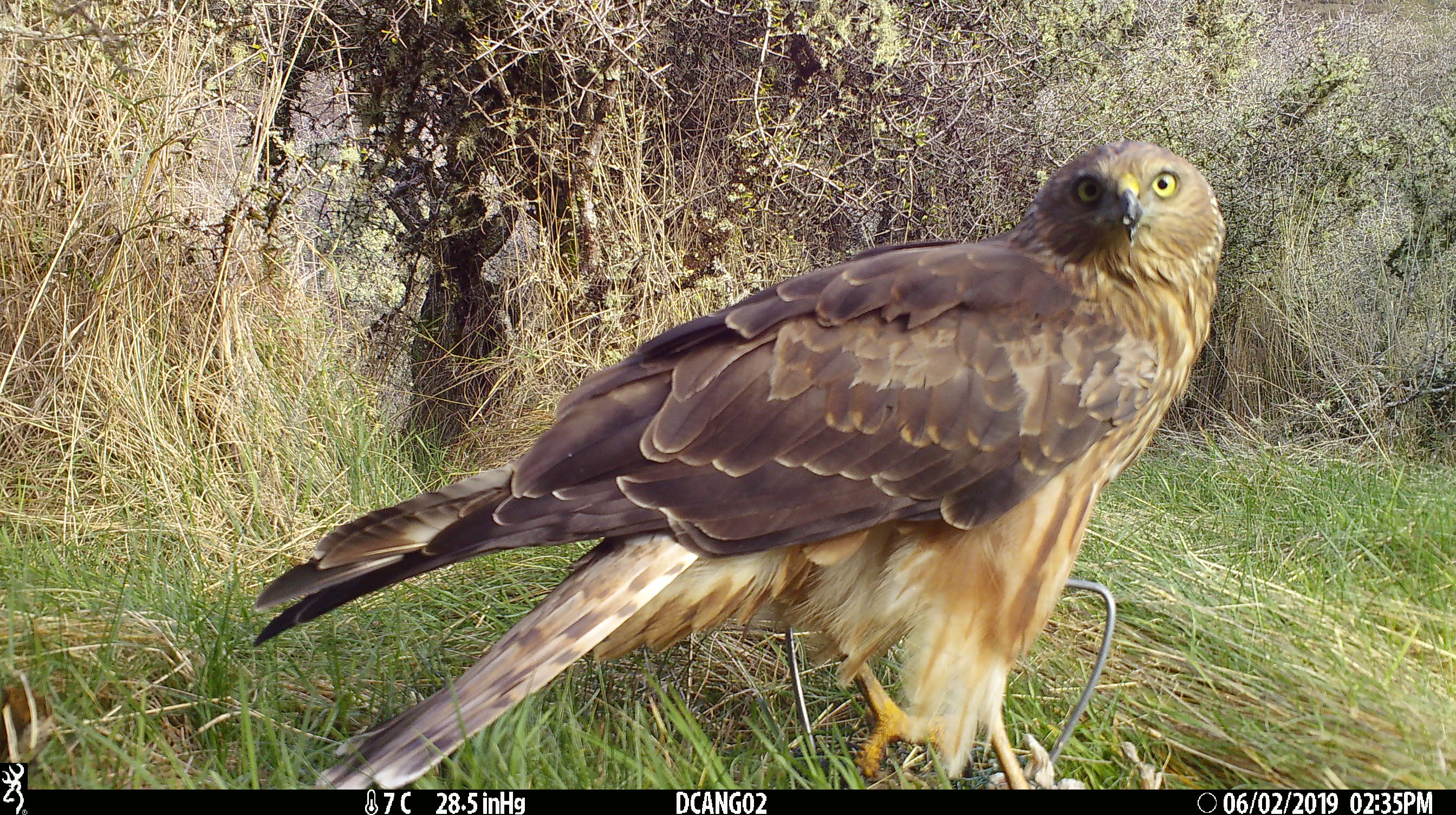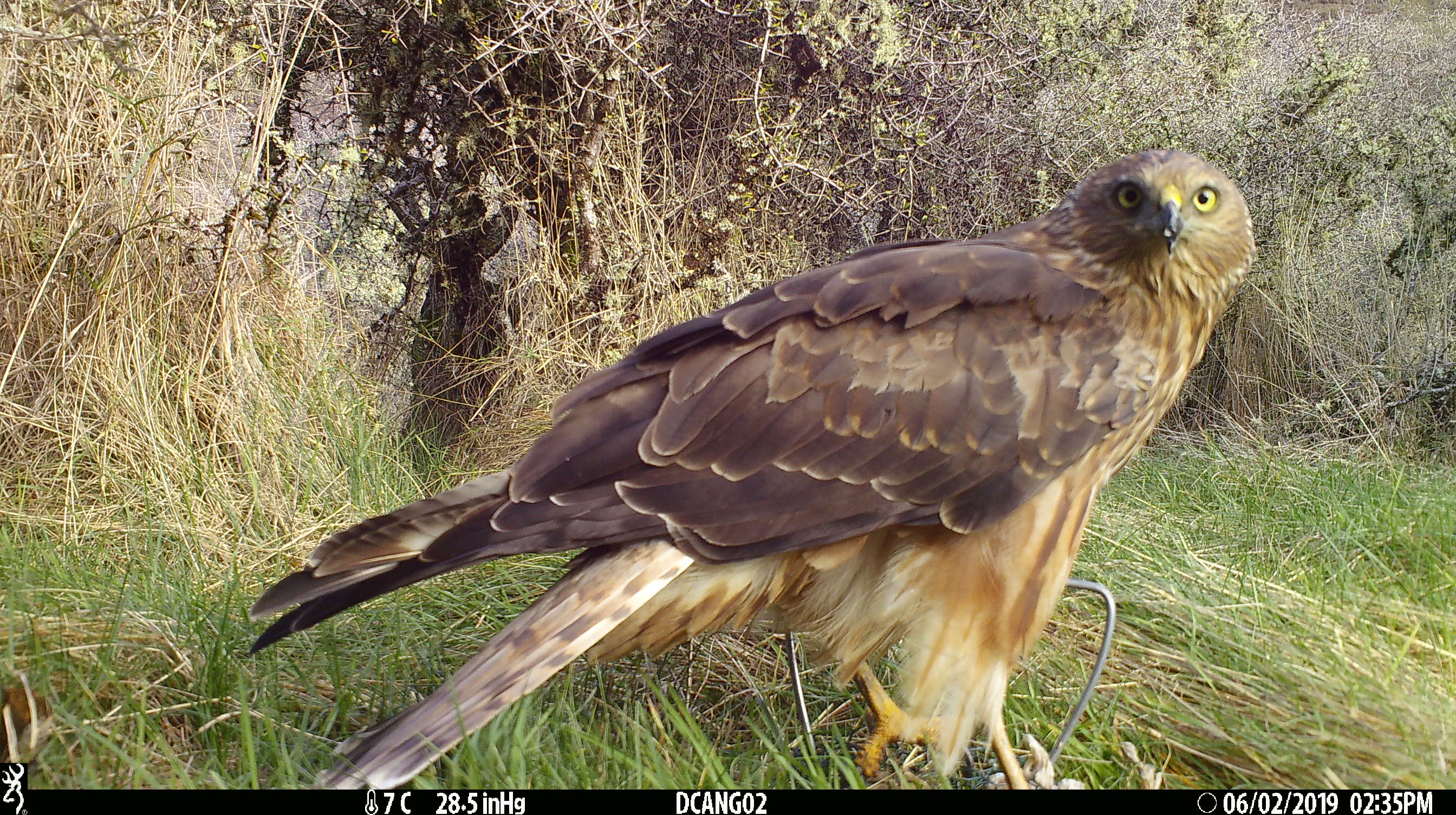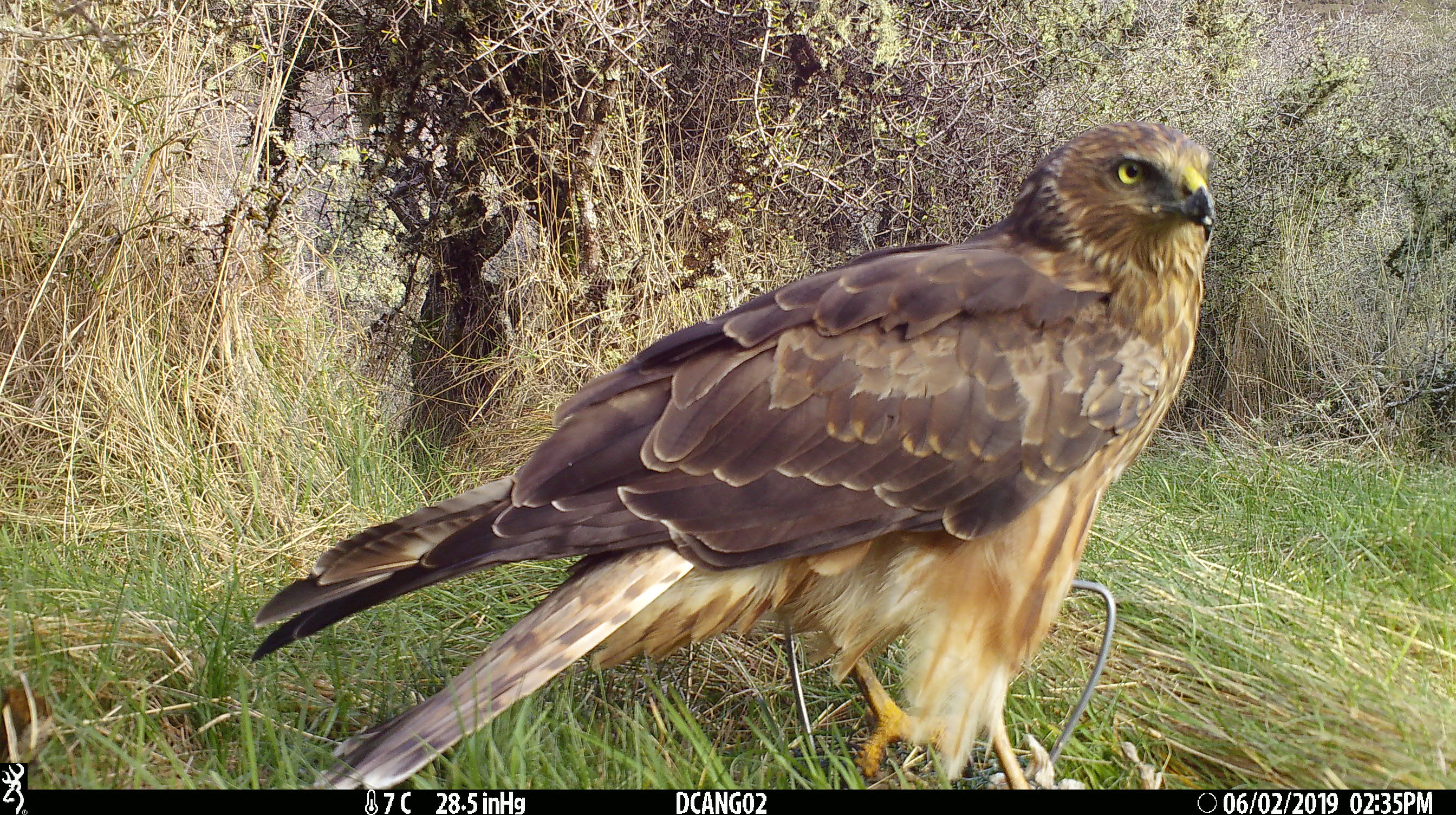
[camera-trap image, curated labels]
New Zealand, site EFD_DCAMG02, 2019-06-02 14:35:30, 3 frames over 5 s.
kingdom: Animalia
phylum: Chordata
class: Aves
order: Accipitriformes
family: Accipitridae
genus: Circus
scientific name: Circus approximans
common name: swamp harrier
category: harrier